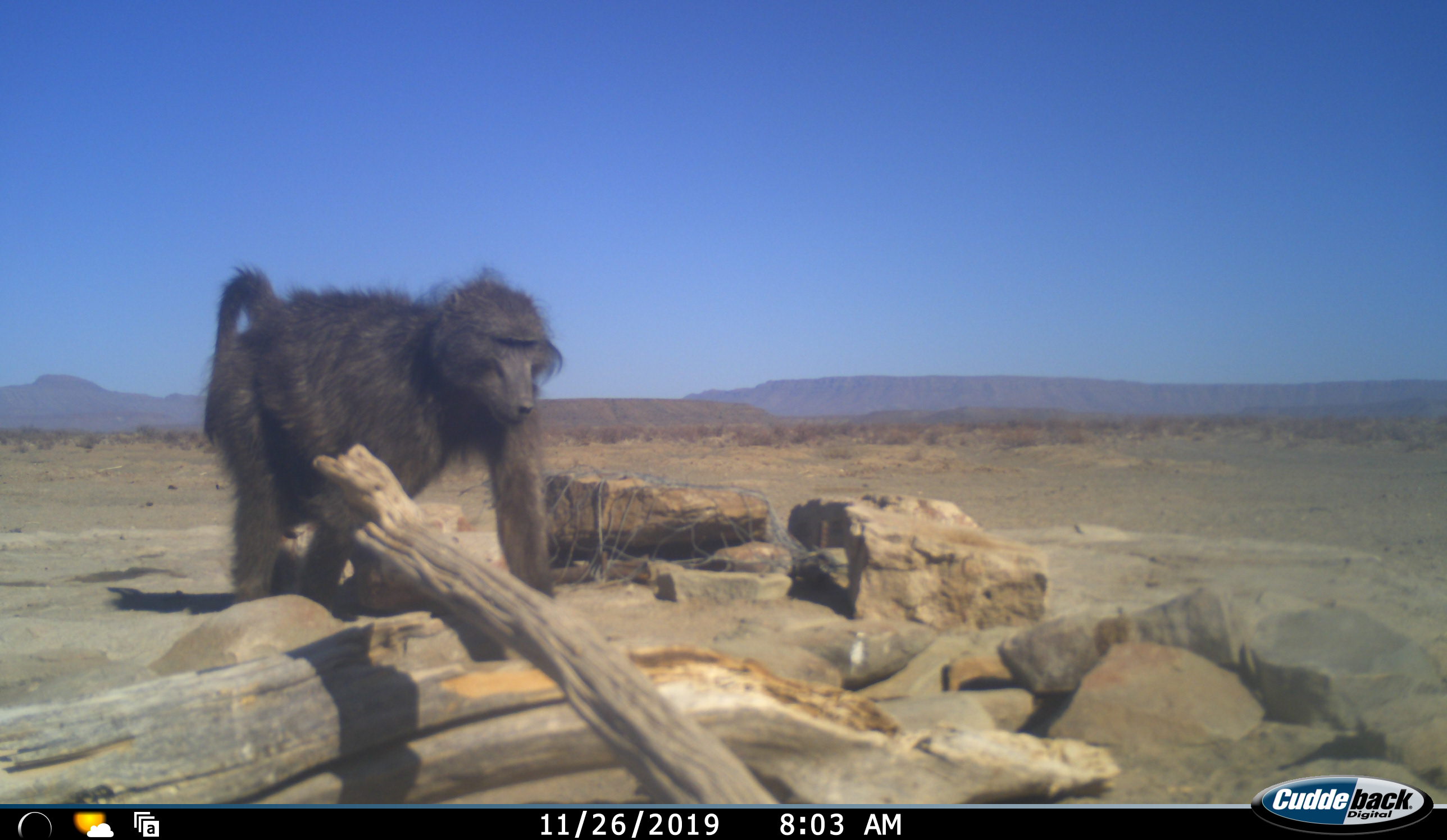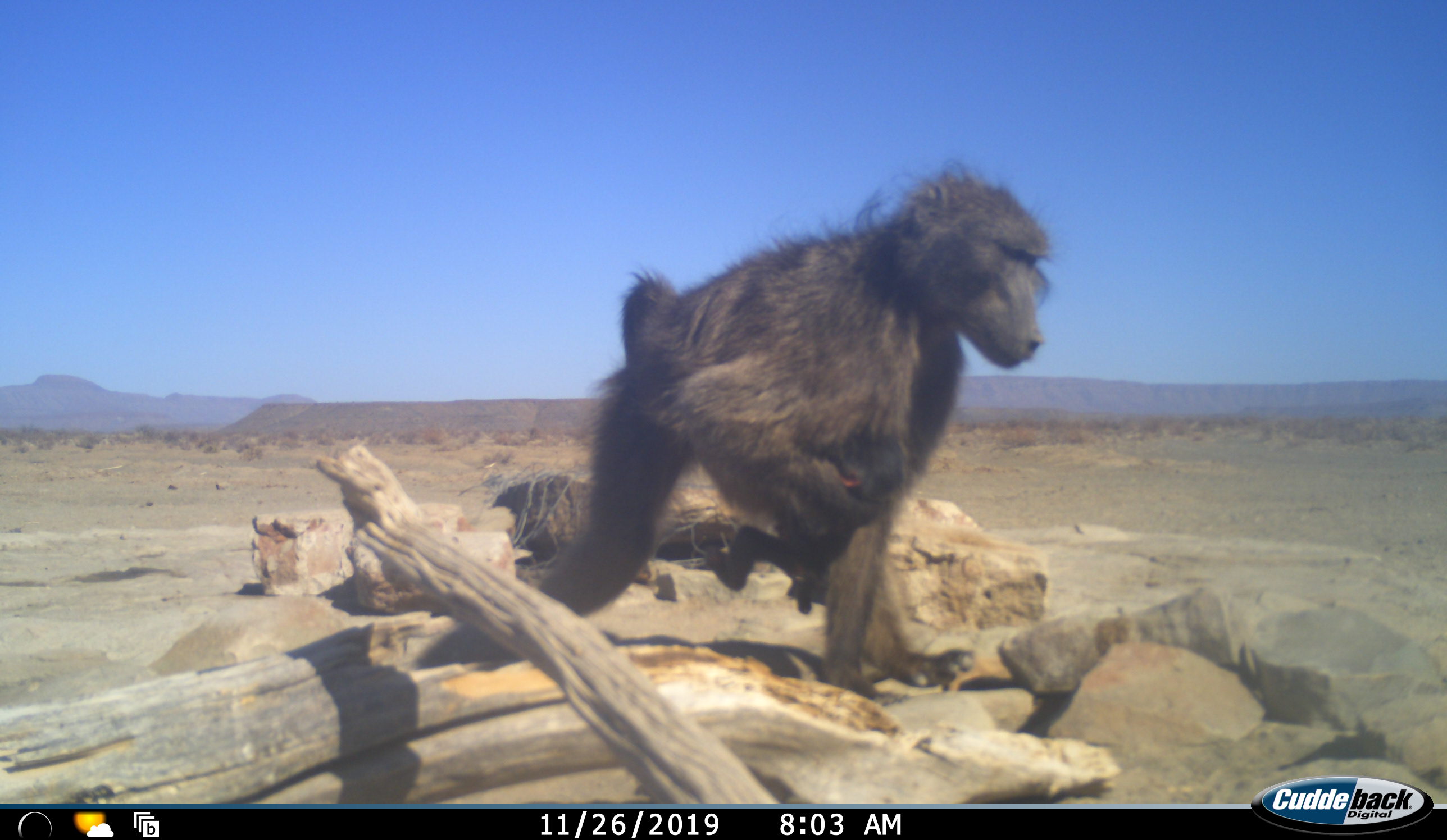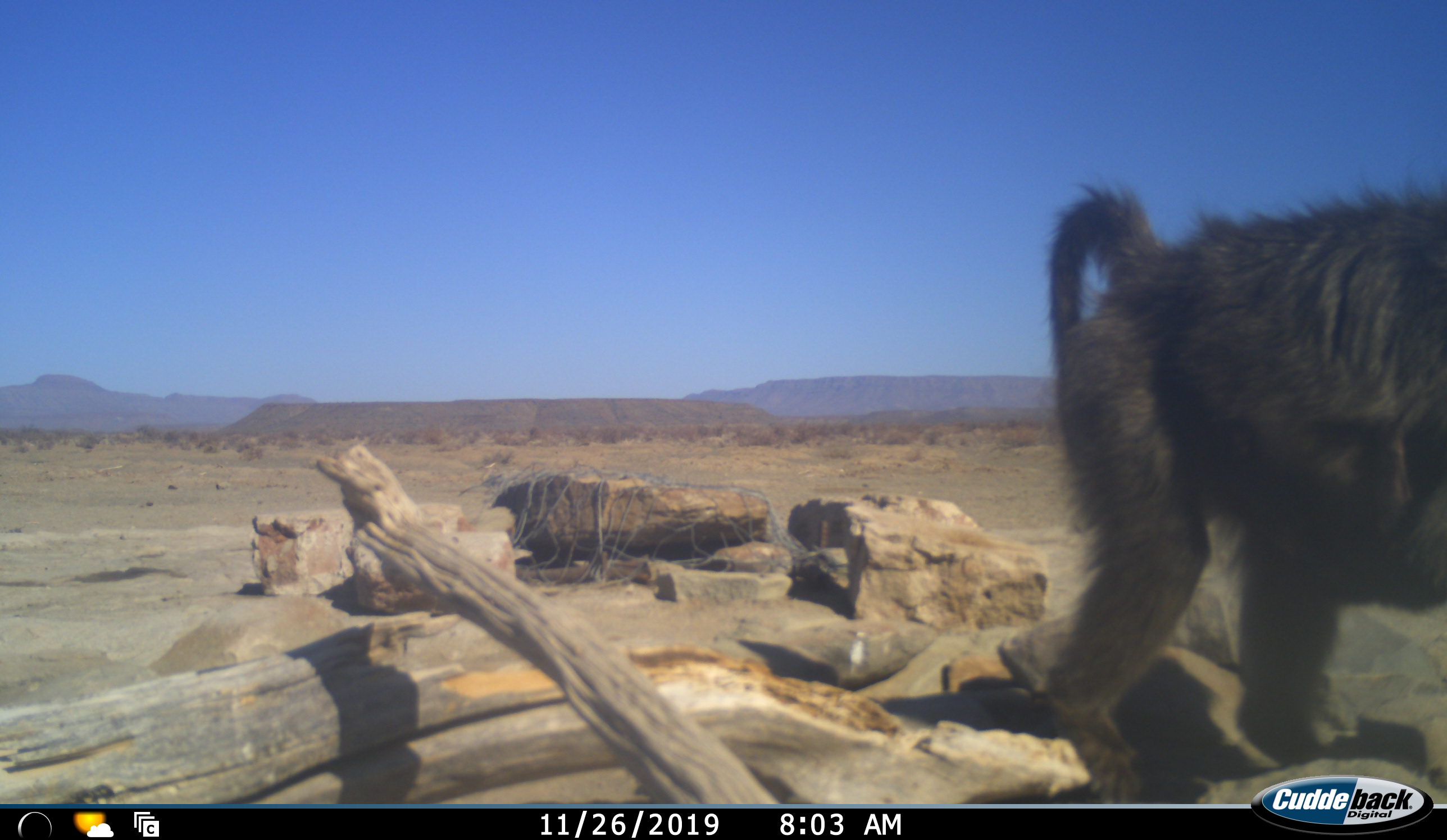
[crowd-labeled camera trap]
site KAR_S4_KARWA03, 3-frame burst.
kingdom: Animalia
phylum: Chordata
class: Mammalia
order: Primates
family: Cercopithecidae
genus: Papio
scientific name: Papio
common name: baboon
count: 1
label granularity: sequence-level